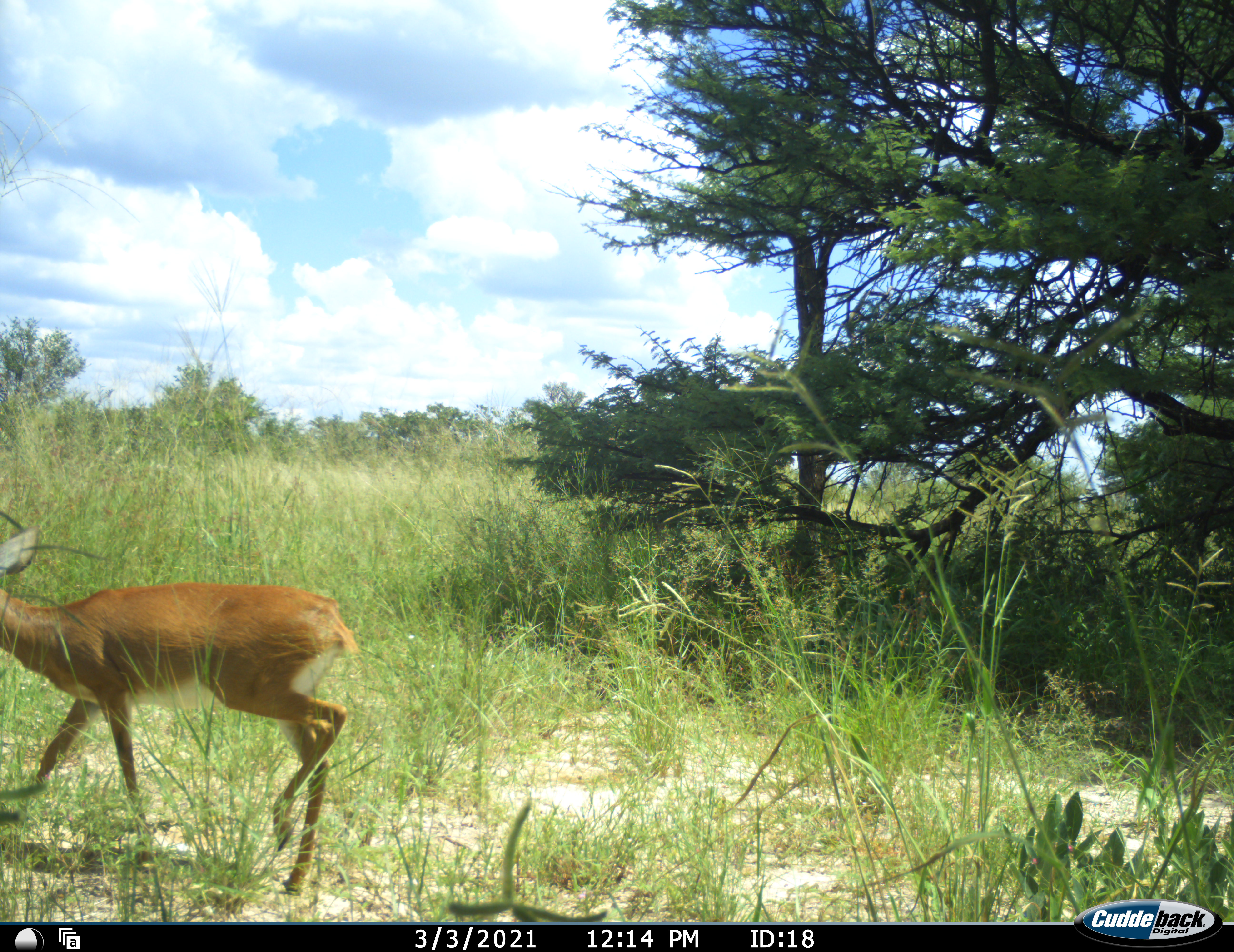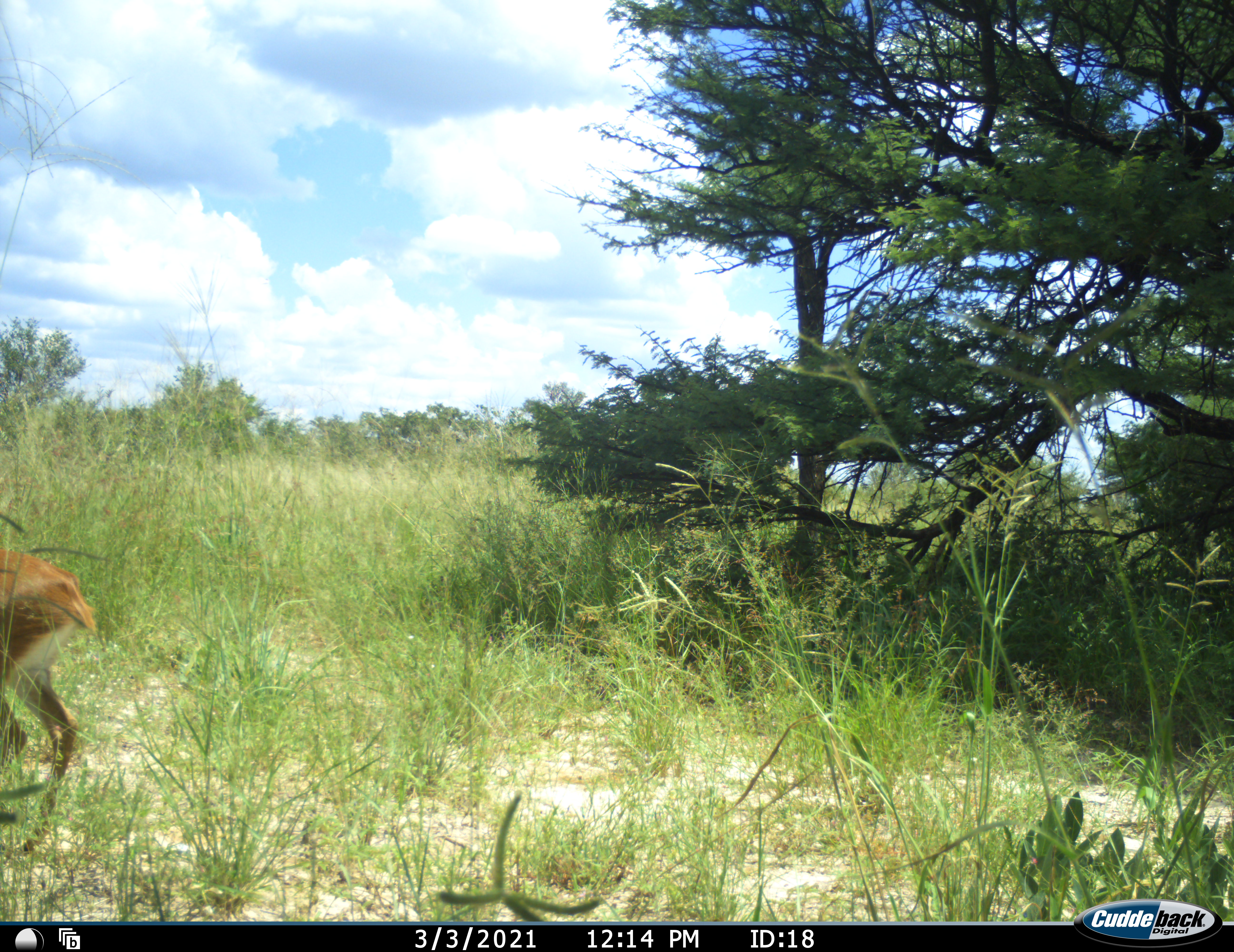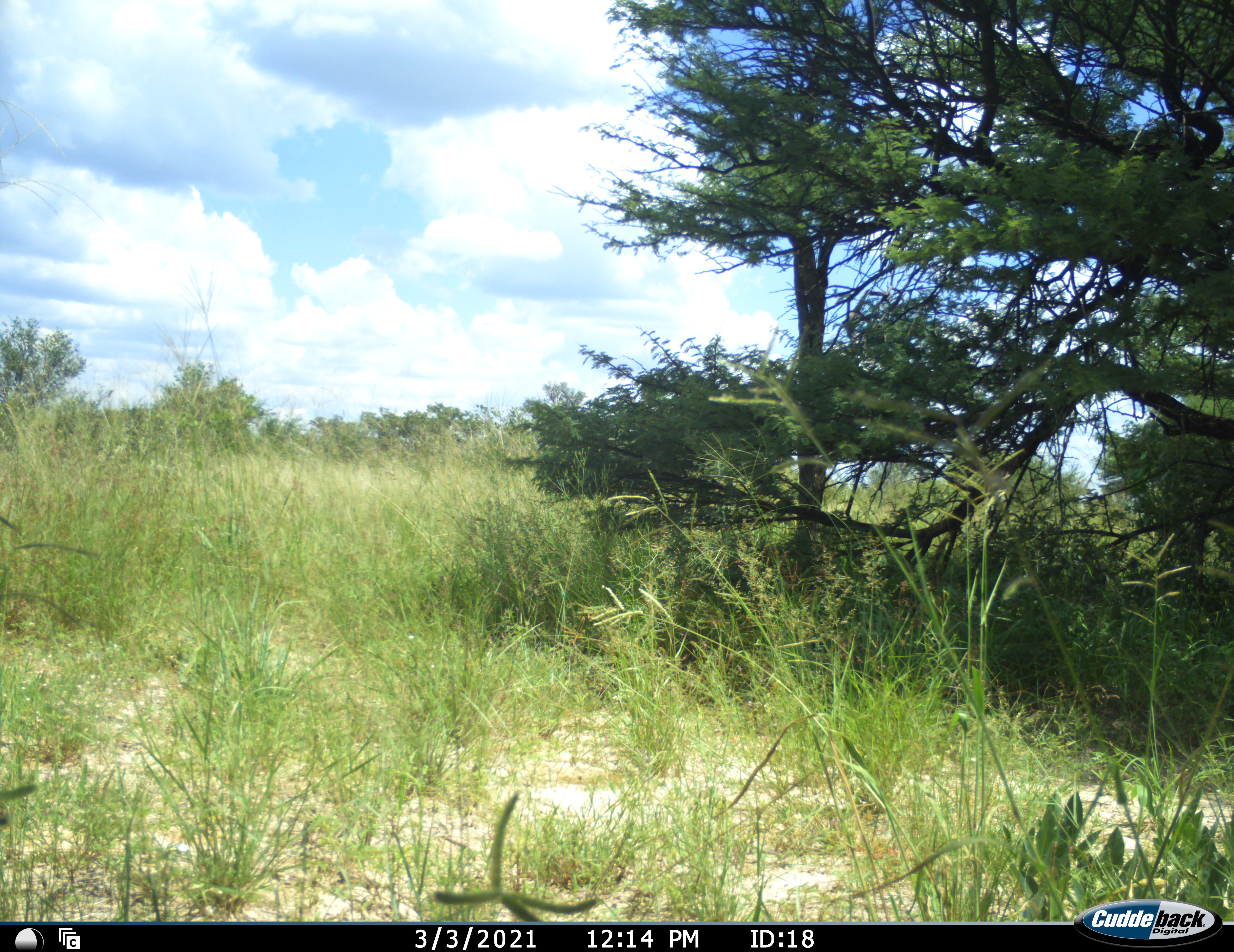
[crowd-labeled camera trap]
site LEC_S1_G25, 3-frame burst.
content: unidentified animal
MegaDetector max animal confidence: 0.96